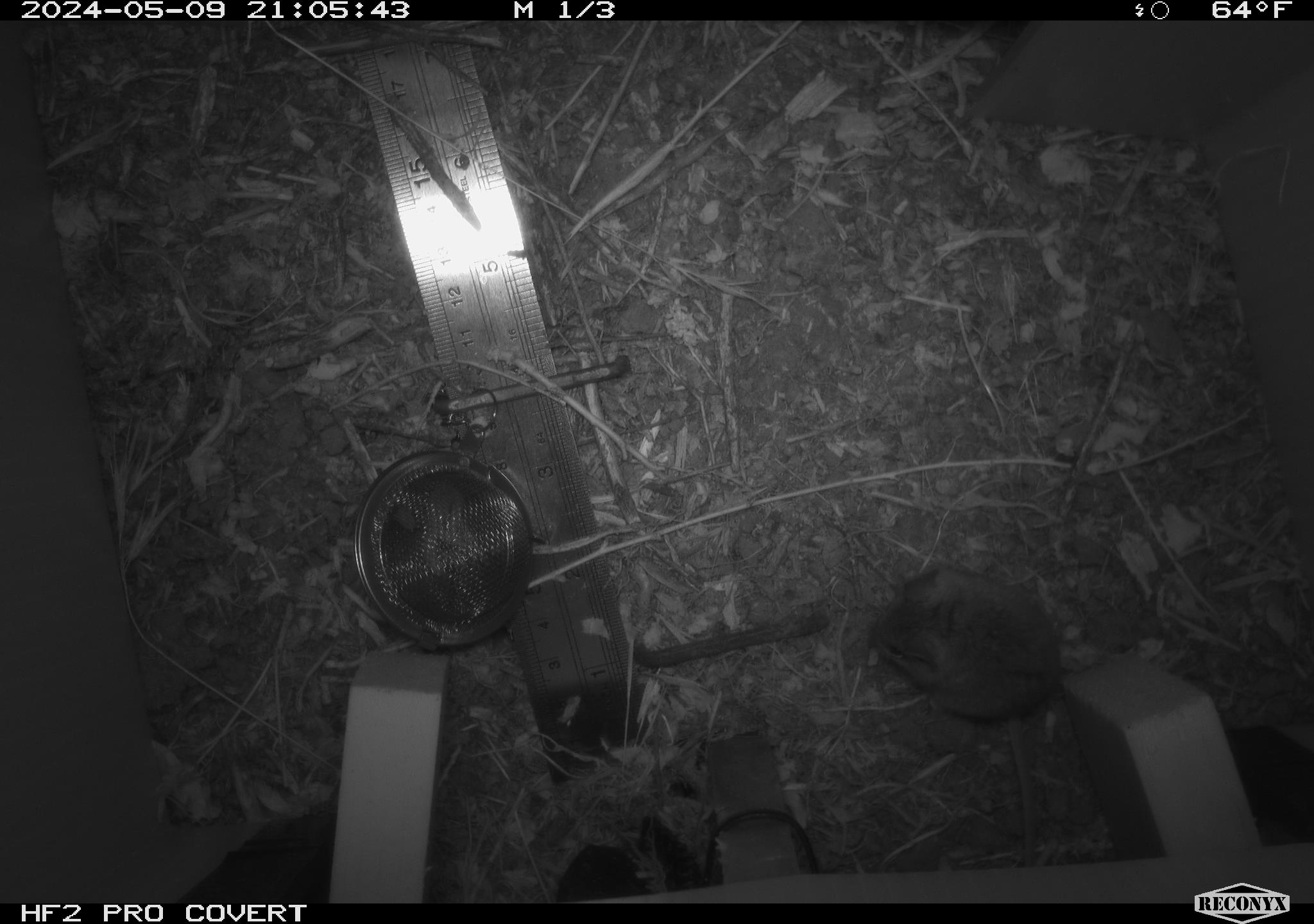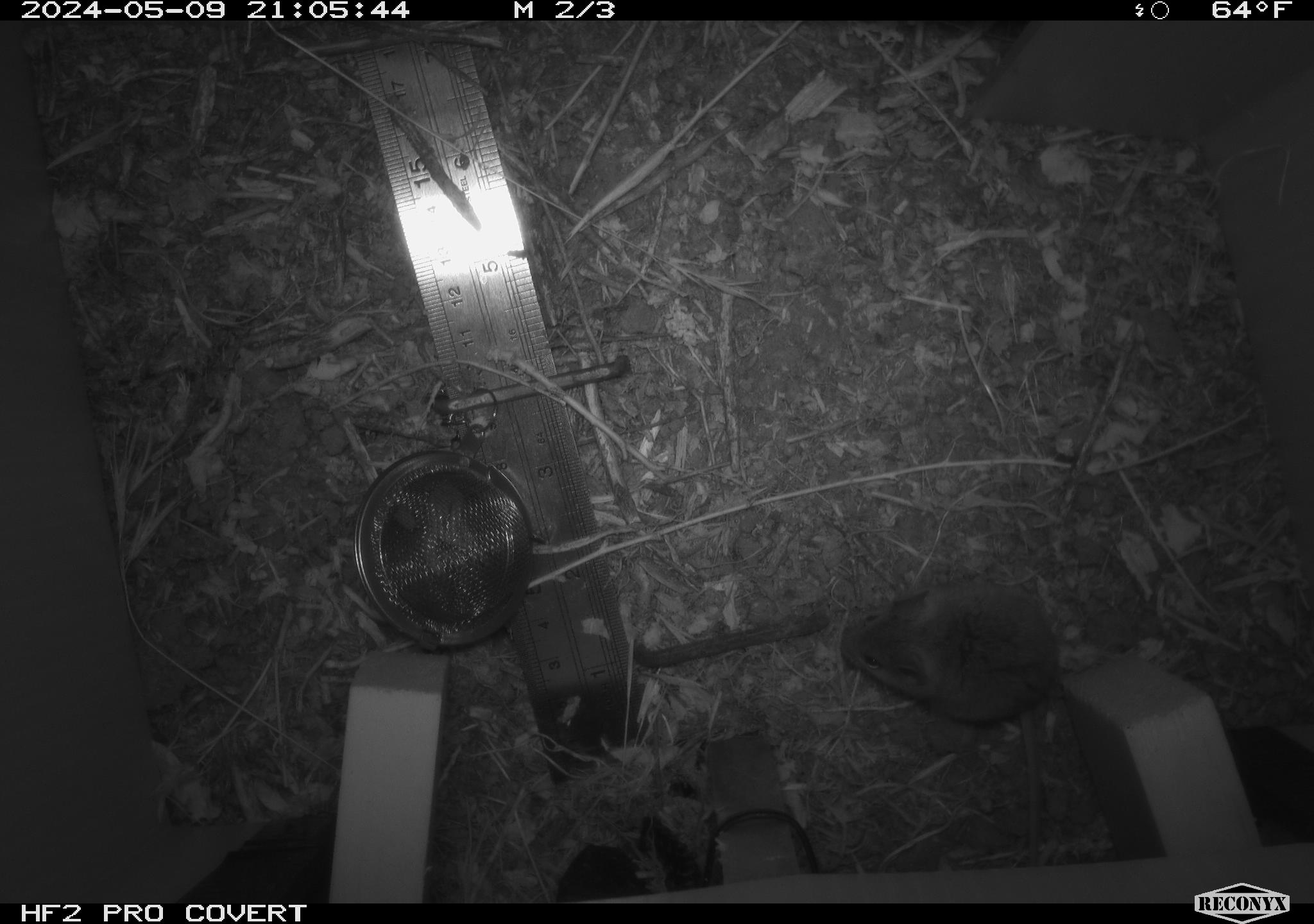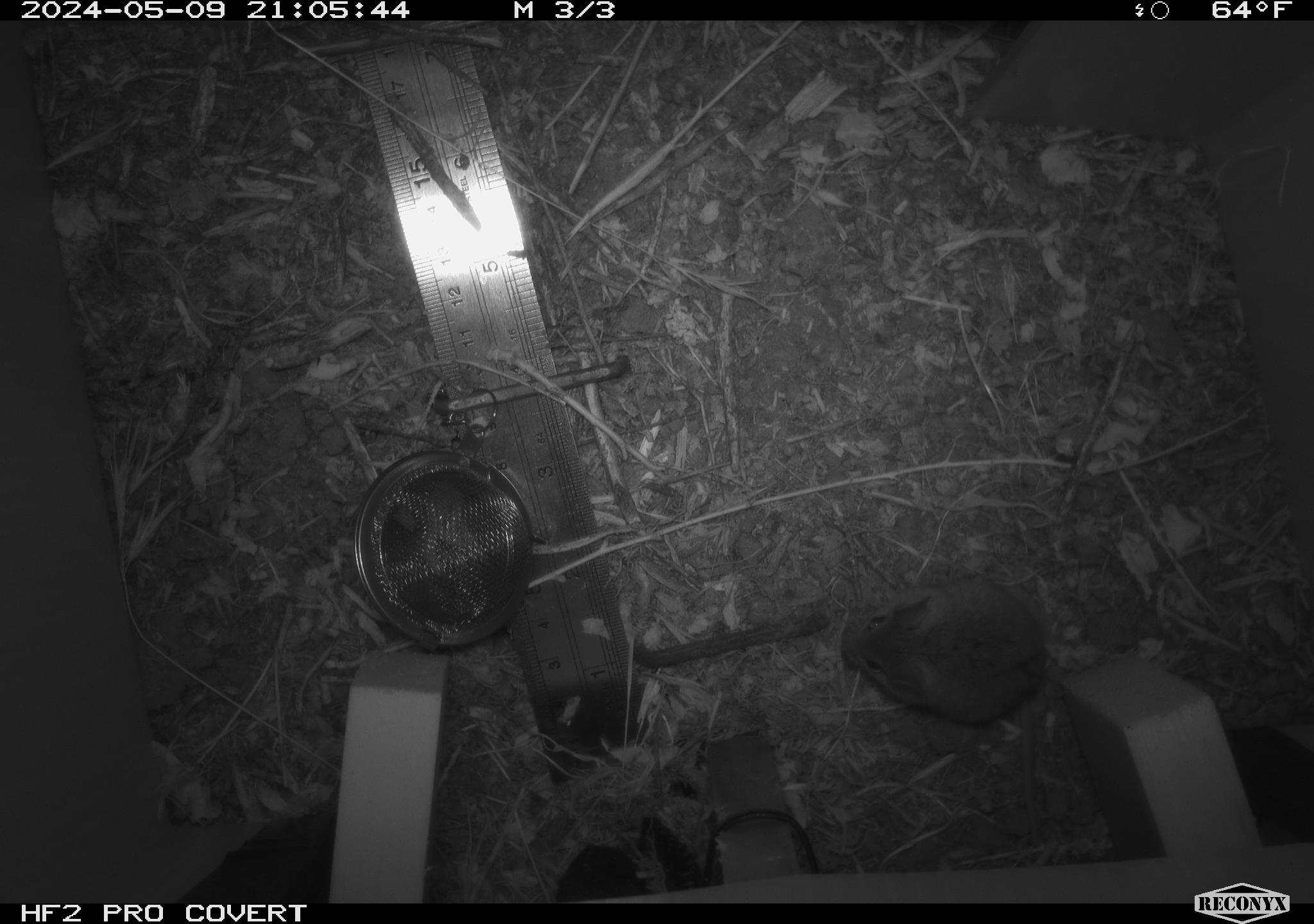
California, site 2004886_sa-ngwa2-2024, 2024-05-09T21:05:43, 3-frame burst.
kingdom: Animalia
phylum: Chordata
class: Mammalia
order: Rodentia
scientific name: Rodentia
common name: mouse species